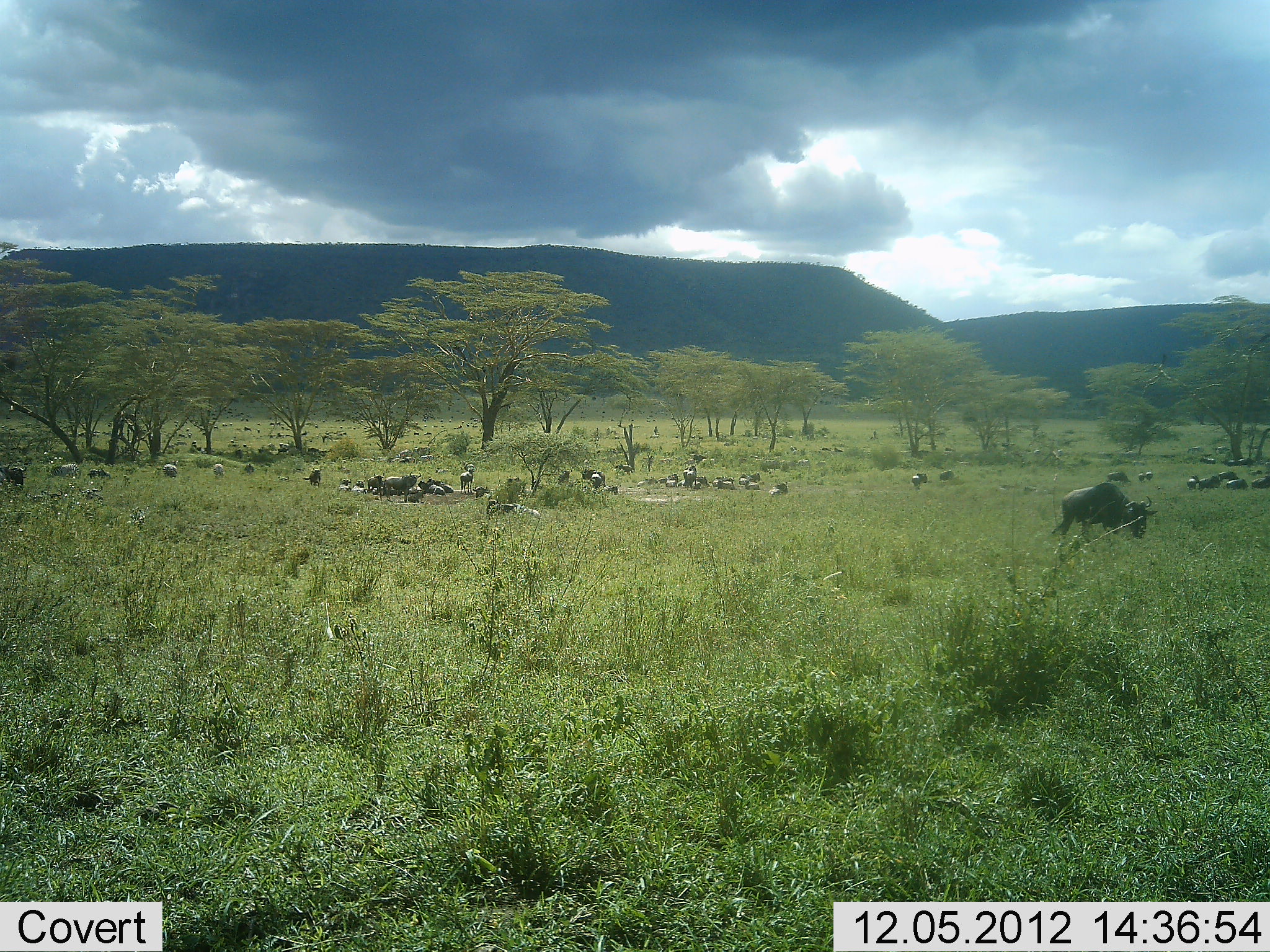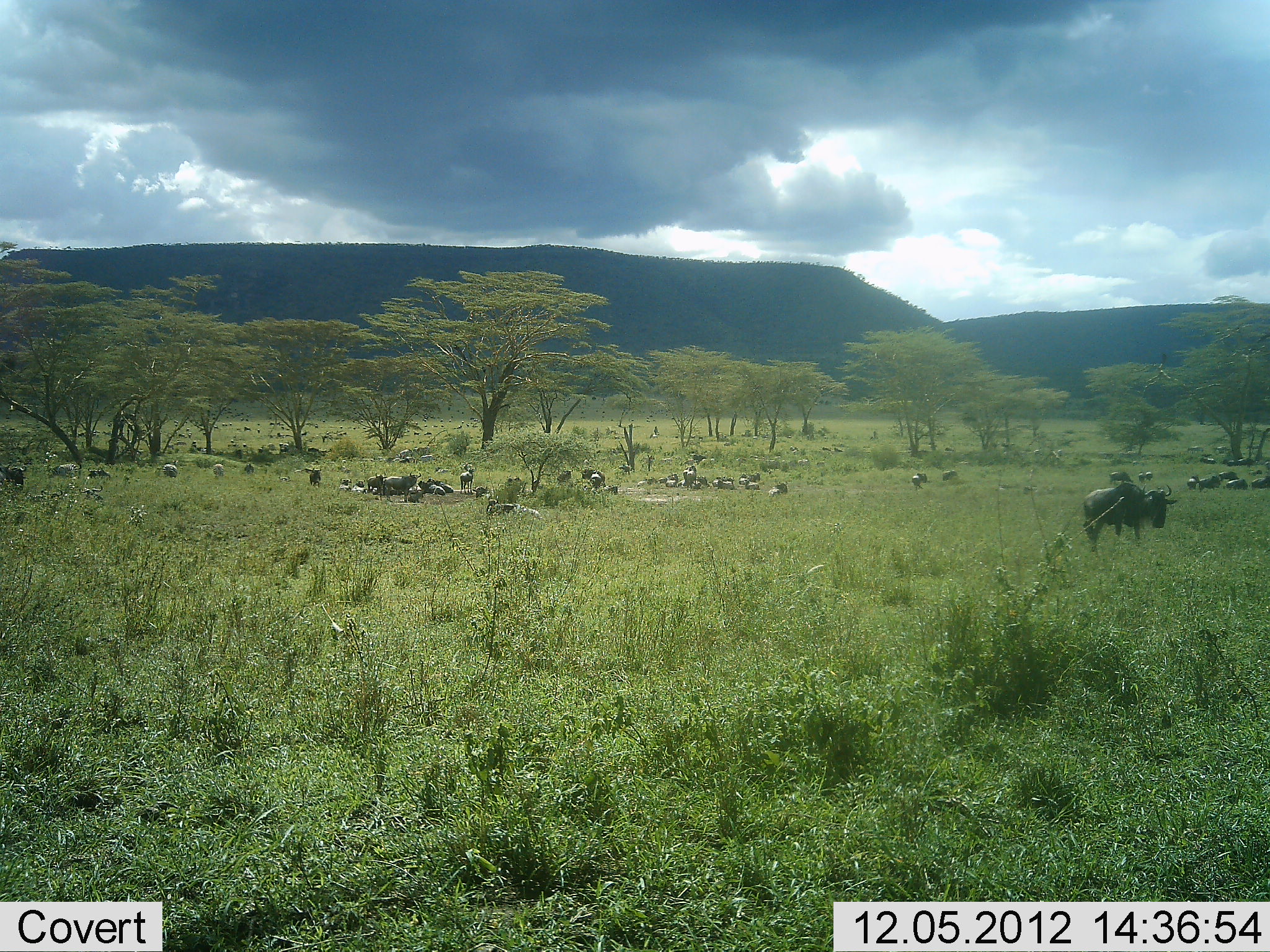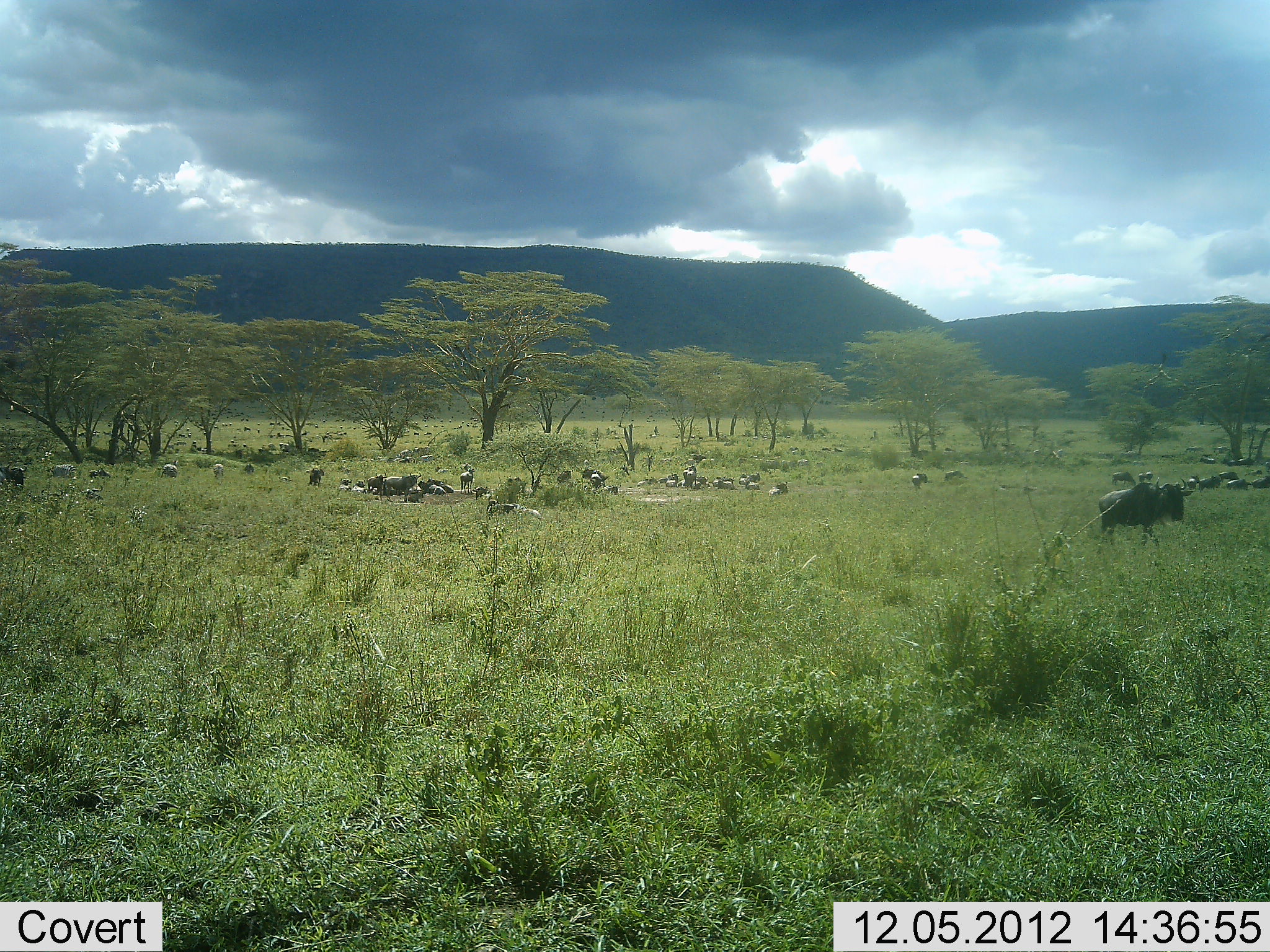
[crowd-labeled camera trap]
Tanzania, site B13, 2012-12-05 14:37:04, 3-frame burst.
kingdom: Animalia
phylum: Chordata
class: Mammalia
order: Artiodactyla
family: Bovidae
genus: Connochaetes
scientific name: Connochaetes taurinus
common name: blue wildebeest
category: wildebeest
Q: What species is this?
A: Wildebeest (blue wildebeest) (Connochaetes taurinus).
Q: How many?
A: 11-50.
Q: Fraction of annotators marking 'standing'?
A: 45%.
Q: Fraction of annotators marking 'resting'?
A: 91%.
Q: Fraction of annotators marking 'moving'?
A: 64%.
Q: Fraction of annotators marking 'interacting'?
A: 0%.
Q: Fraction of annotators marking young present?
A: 18%.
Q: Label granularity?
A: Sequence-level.